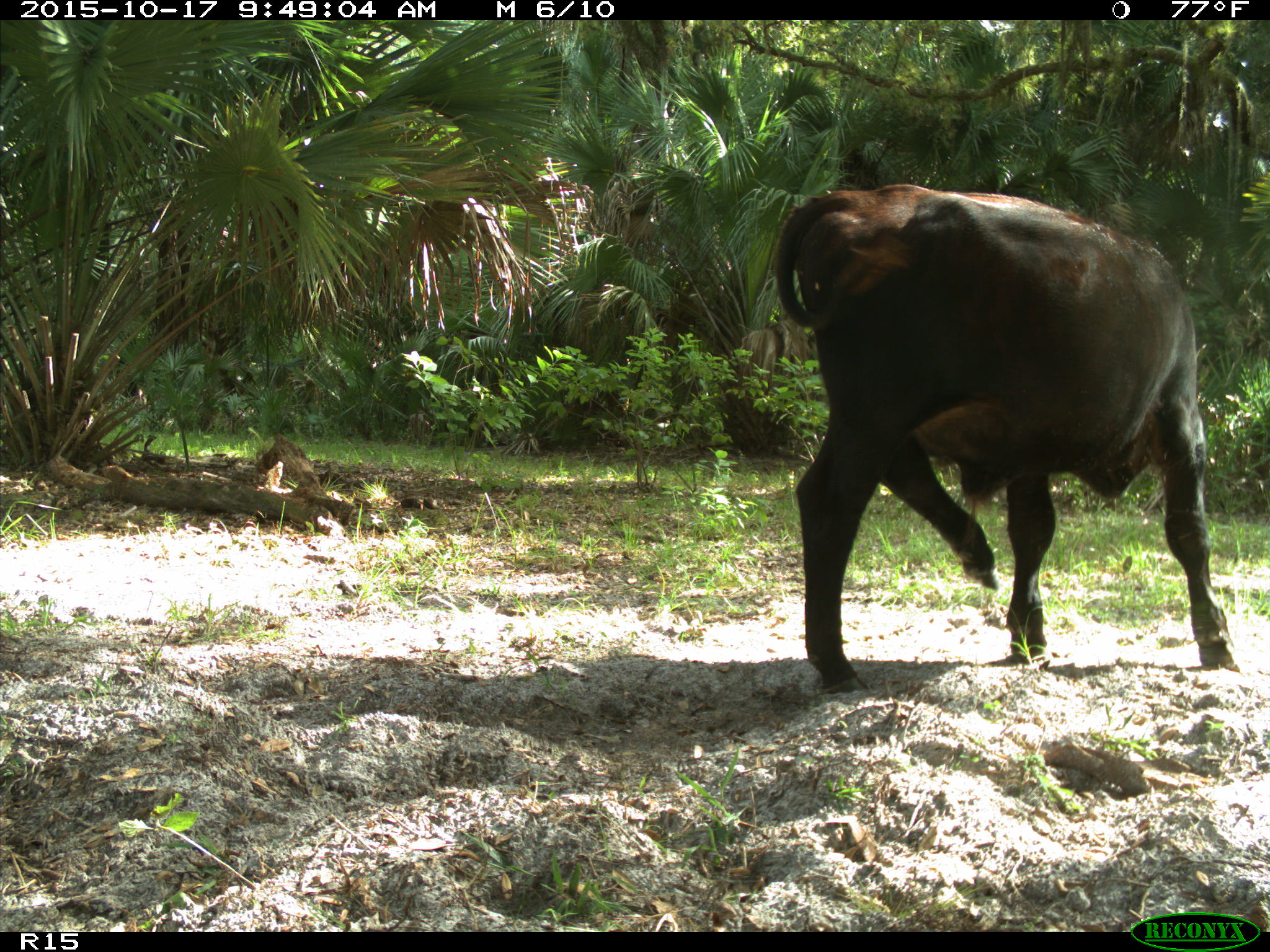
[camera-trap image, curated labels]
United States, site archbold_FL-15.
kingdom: Animalia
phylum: Chordata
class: Mammalia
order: Artiodactyla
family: Bovidae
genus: Bos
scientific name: Bos taurus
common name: domestic cow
Bos taurus (domestic cow).